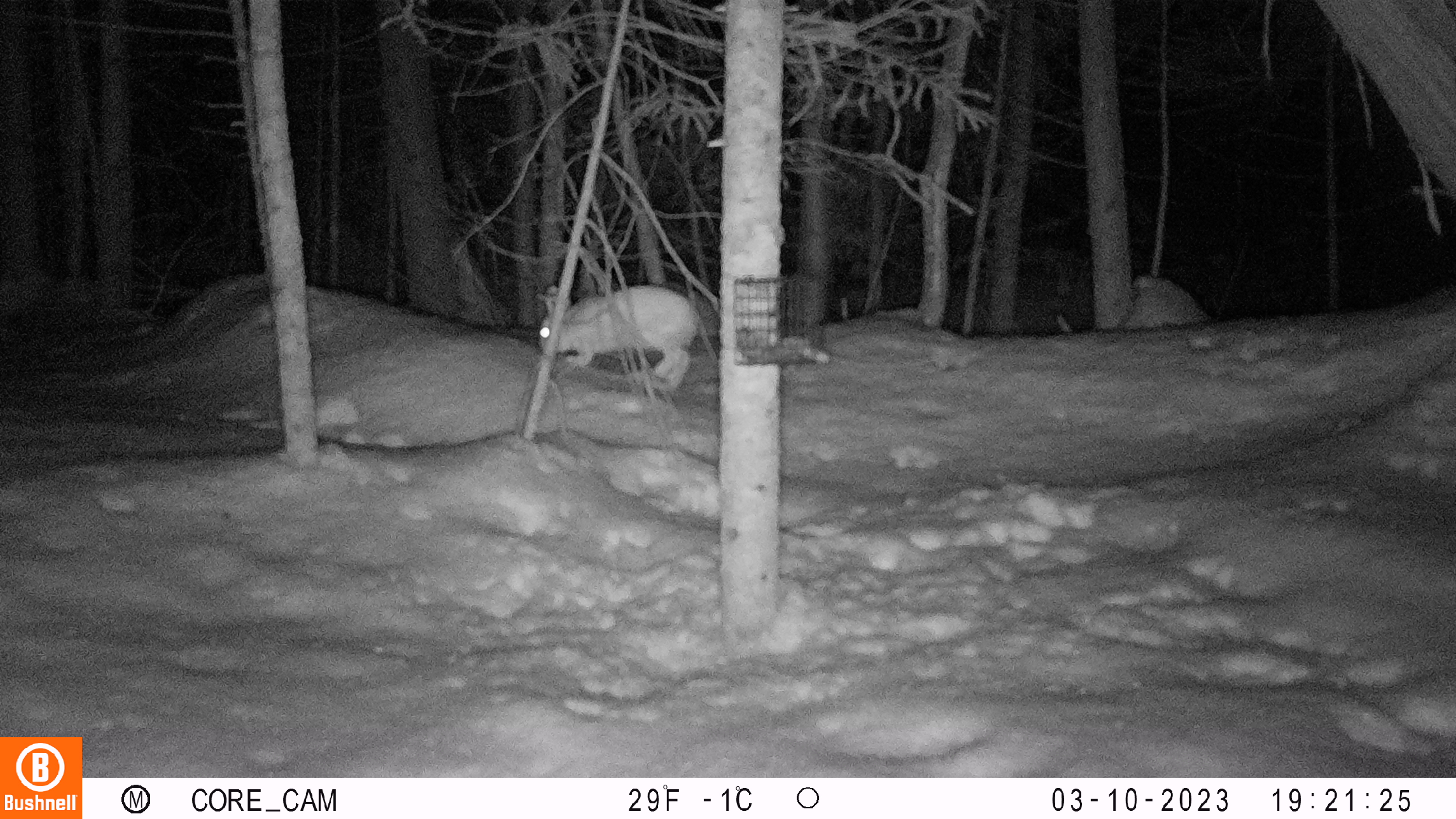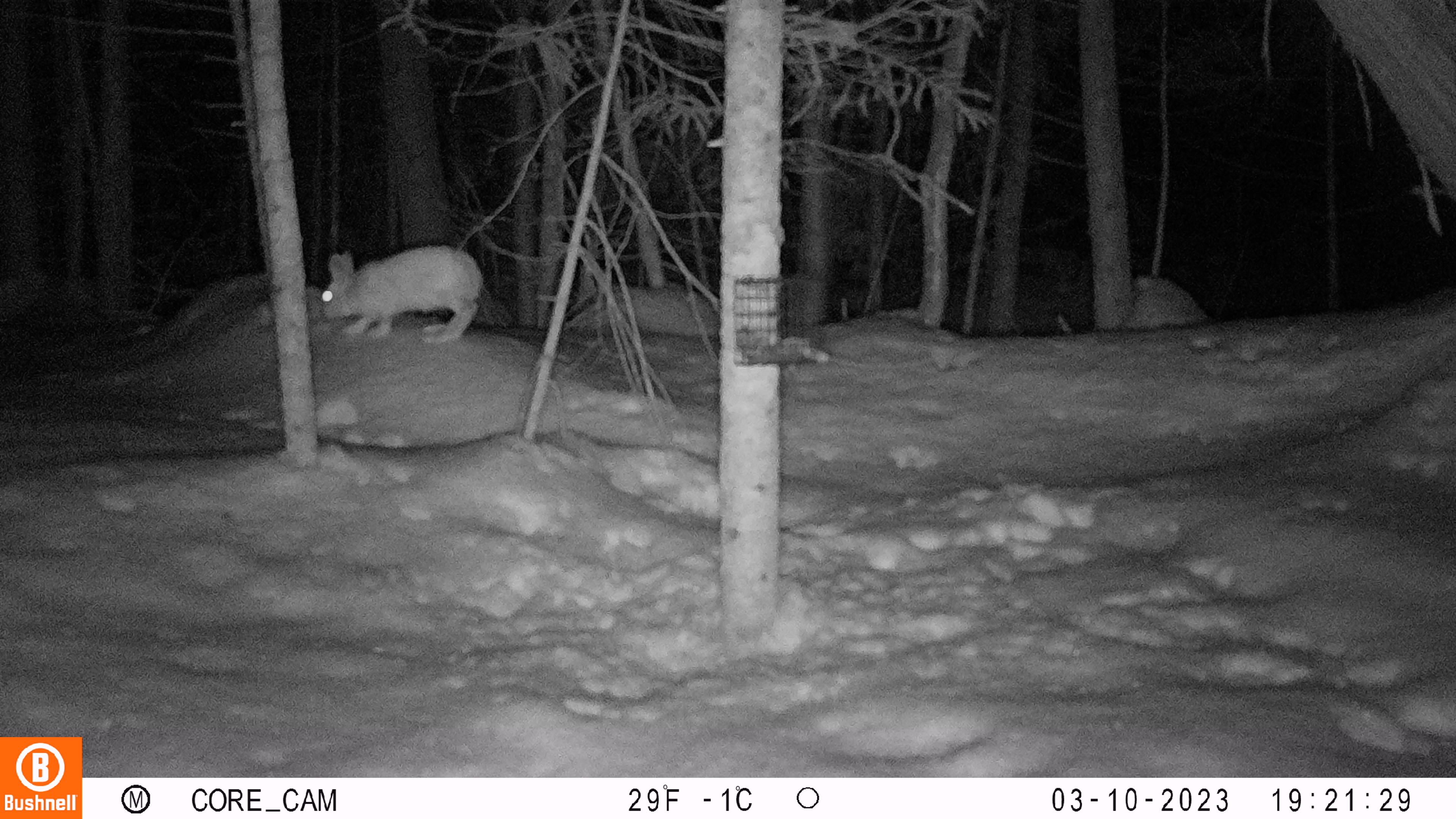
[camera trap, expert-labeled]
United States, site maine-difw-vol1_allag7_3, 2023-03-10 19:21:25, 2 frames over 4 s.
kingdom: Animalia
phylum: Chordata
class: Mammalia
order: Lagomorpha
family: Leporidae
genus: Lepus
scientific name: Lepus americanus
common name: snowshoe hare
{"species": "snowshoe hare (Lepus americanus)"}